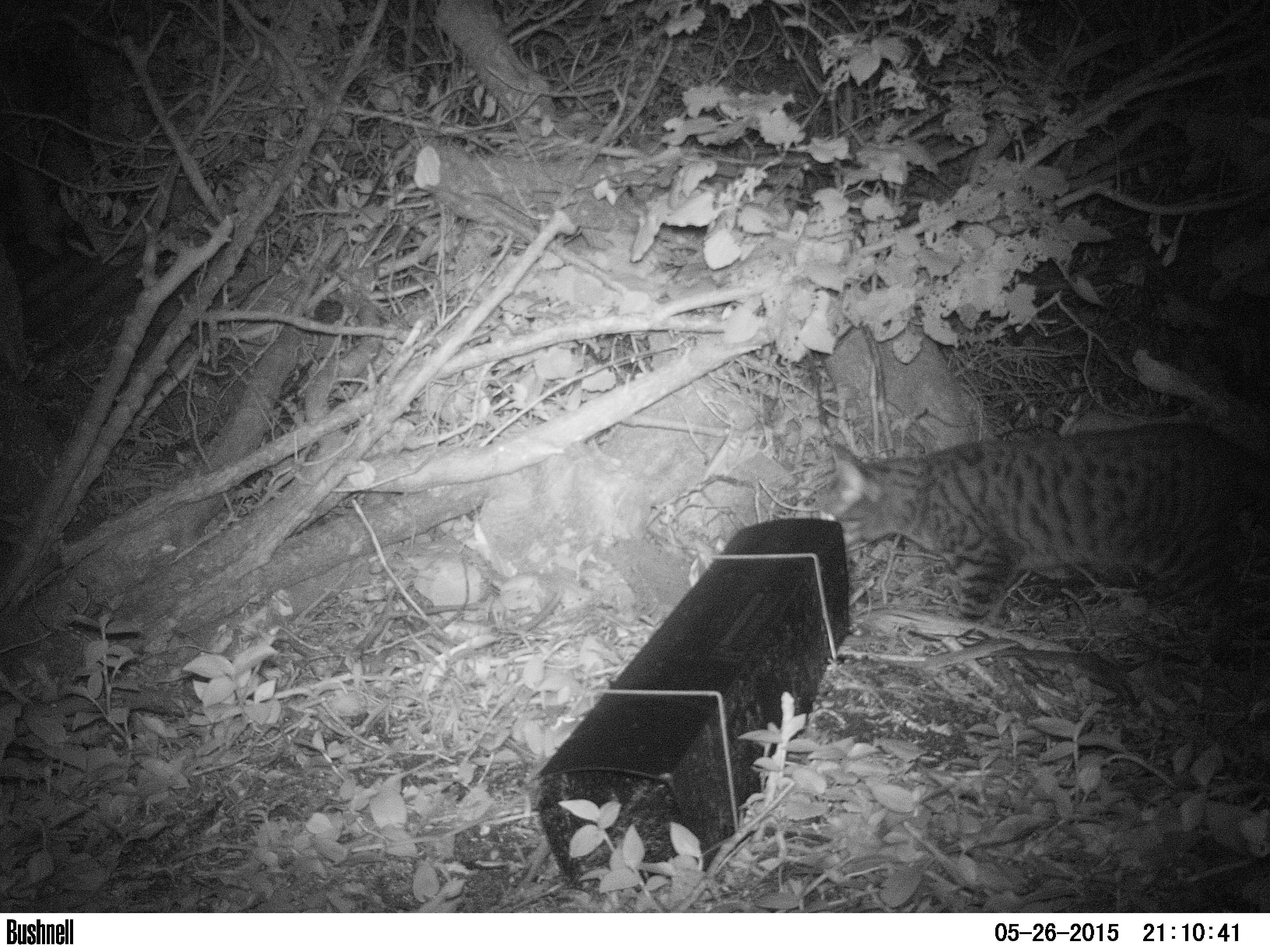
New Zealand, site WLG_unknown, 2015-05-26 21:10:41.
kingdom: Animalia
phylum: Chordata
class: Mammalia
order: Carnivora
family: Felidae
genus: Felis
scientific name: Felis catus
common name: domestic cat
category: cat